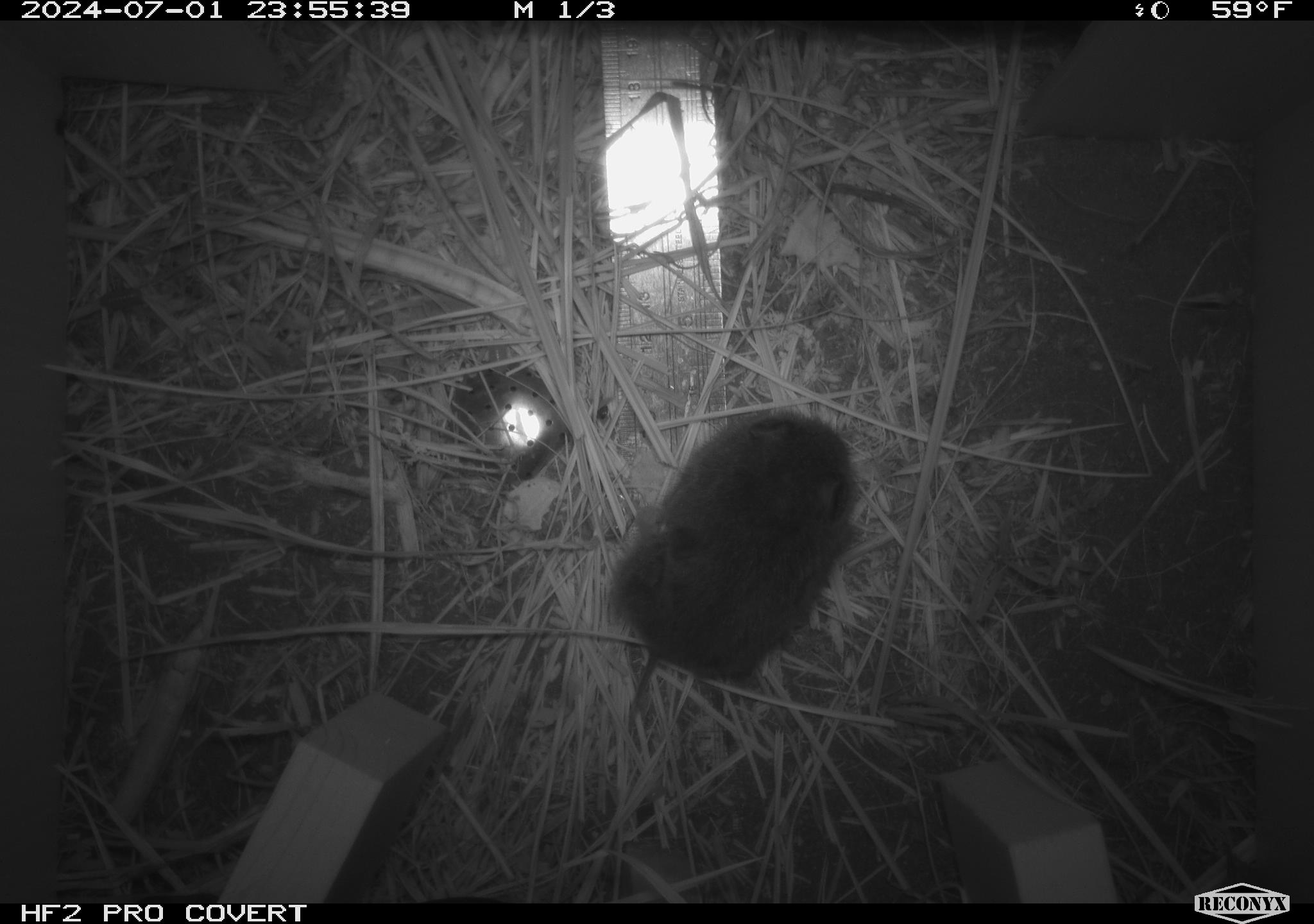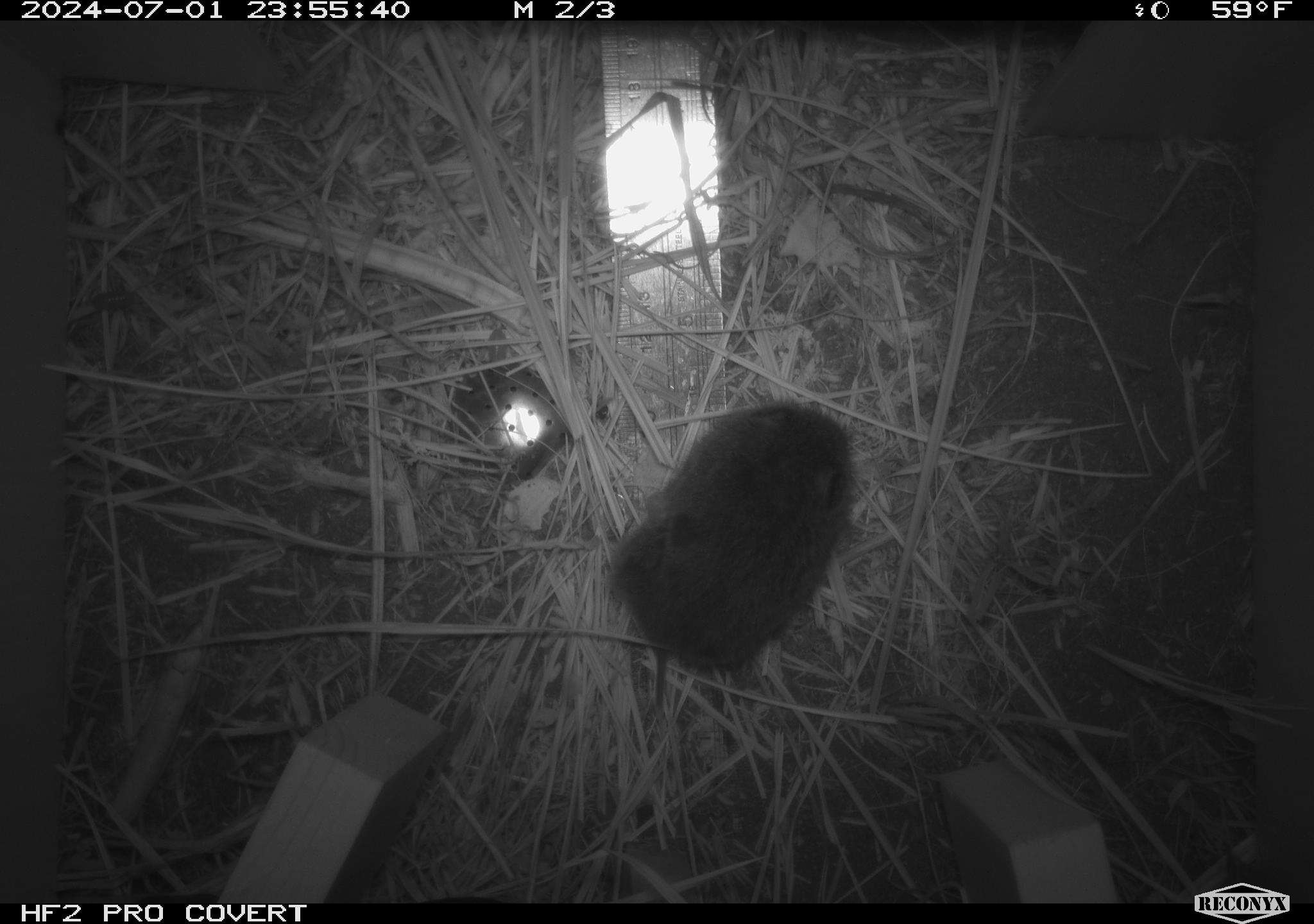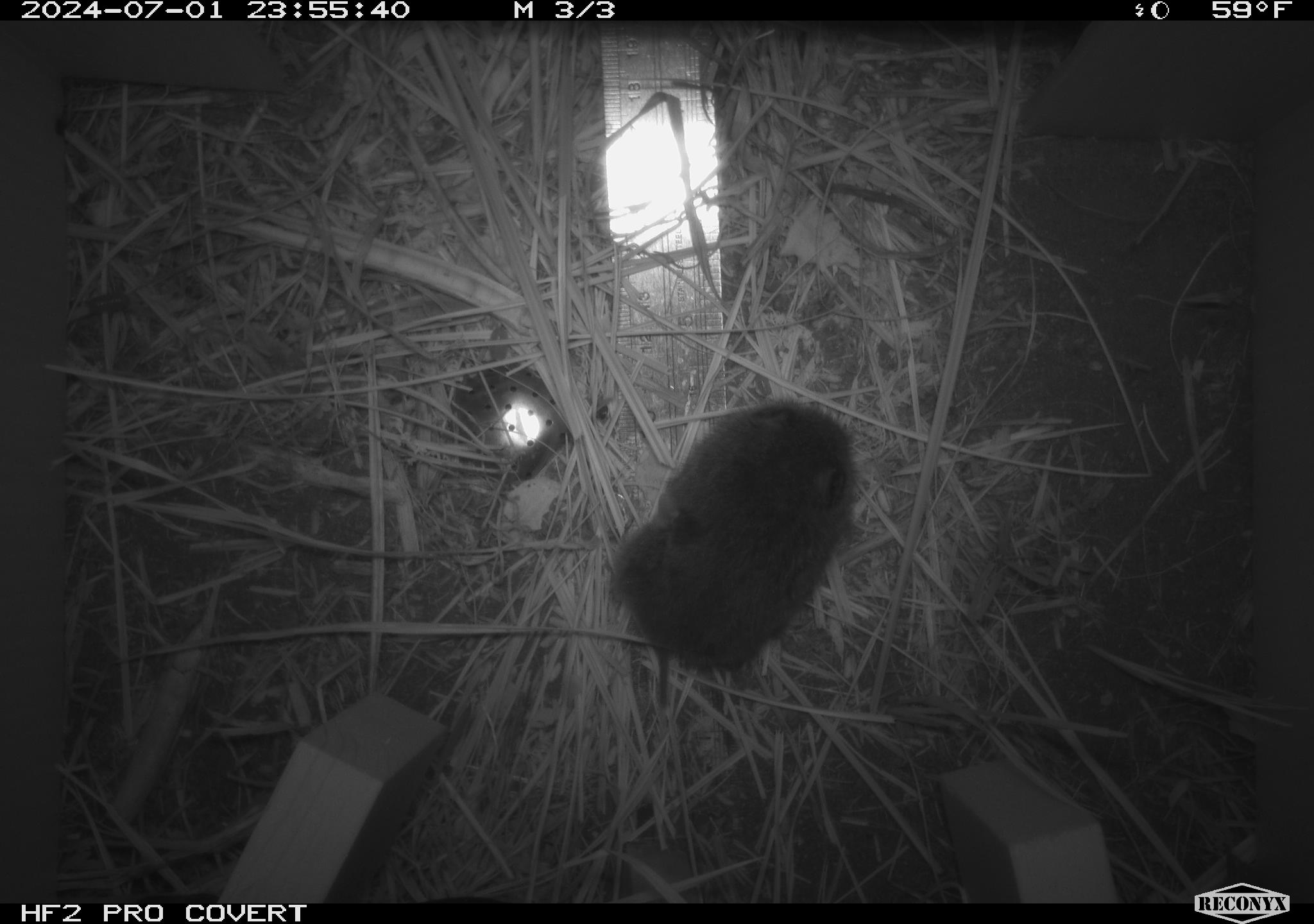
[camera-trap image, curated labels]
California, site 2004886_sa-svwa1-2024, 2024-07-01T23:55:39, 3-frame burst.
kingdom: Animalia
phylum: Chordata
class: Mammalia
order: Rodentia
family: Cricetidae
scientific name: Arvicolinae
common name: voles, lemmings, and muskrats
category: arvicolinae subfamily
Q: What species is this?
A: Arvicolinae subfamily (voles, lemmings, and muskrats) (Arvicolinae).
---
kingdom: Animalia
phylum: Arthropoda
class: Malacostraca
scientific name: Malacostraca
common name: amphipods, crabs, isopods, krill, lobsters and shrimps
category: malacostracan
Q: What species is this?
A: Malacostracan (amphipods, crabs, isopods, krill, lobsters and shrimps) (Malacostraca).